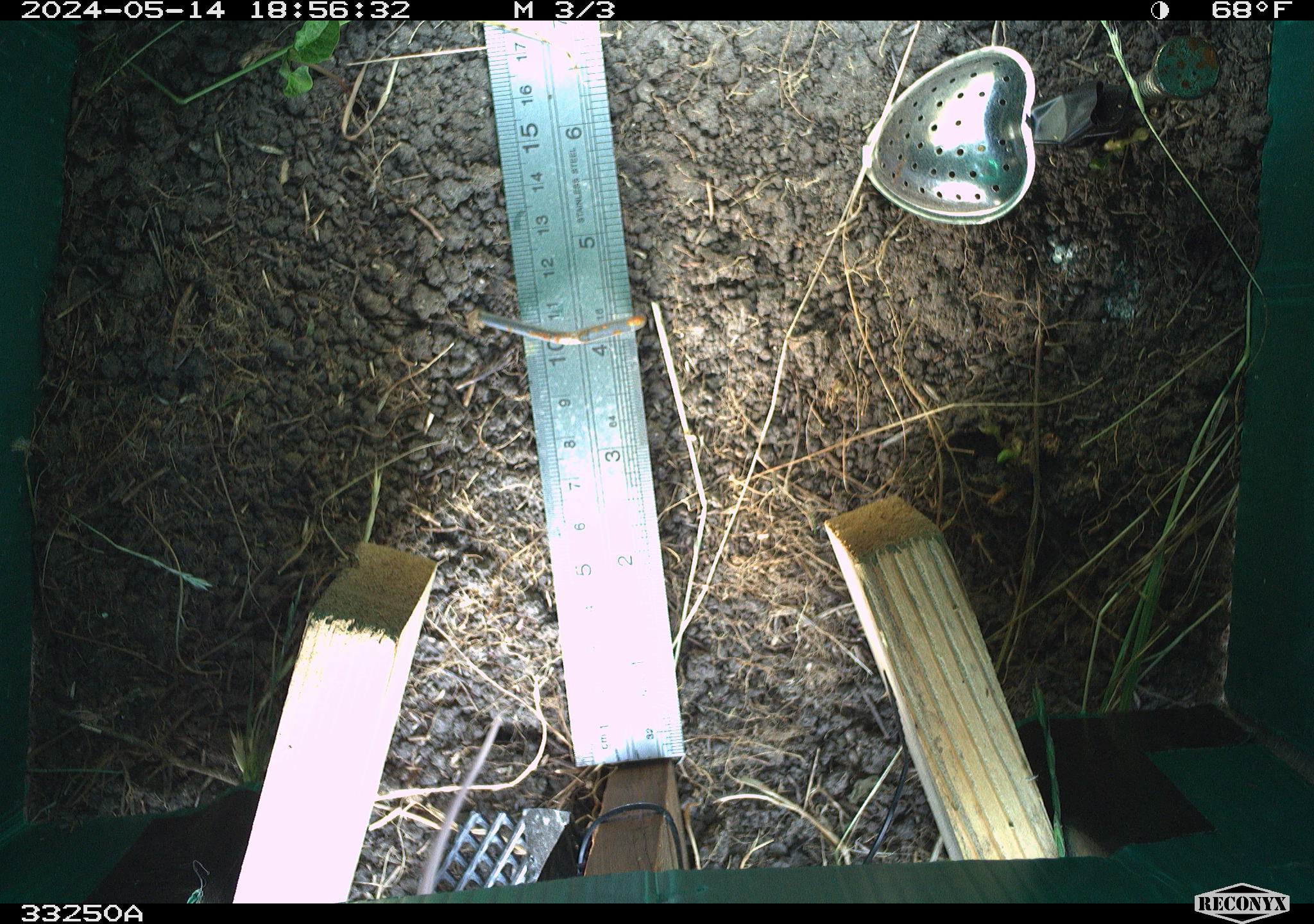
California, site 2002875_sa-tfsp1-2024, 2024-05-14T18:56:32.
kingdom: Animalia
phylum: Chordata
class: Mammalia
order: Rodentia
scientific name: Rodentia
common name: mouse species